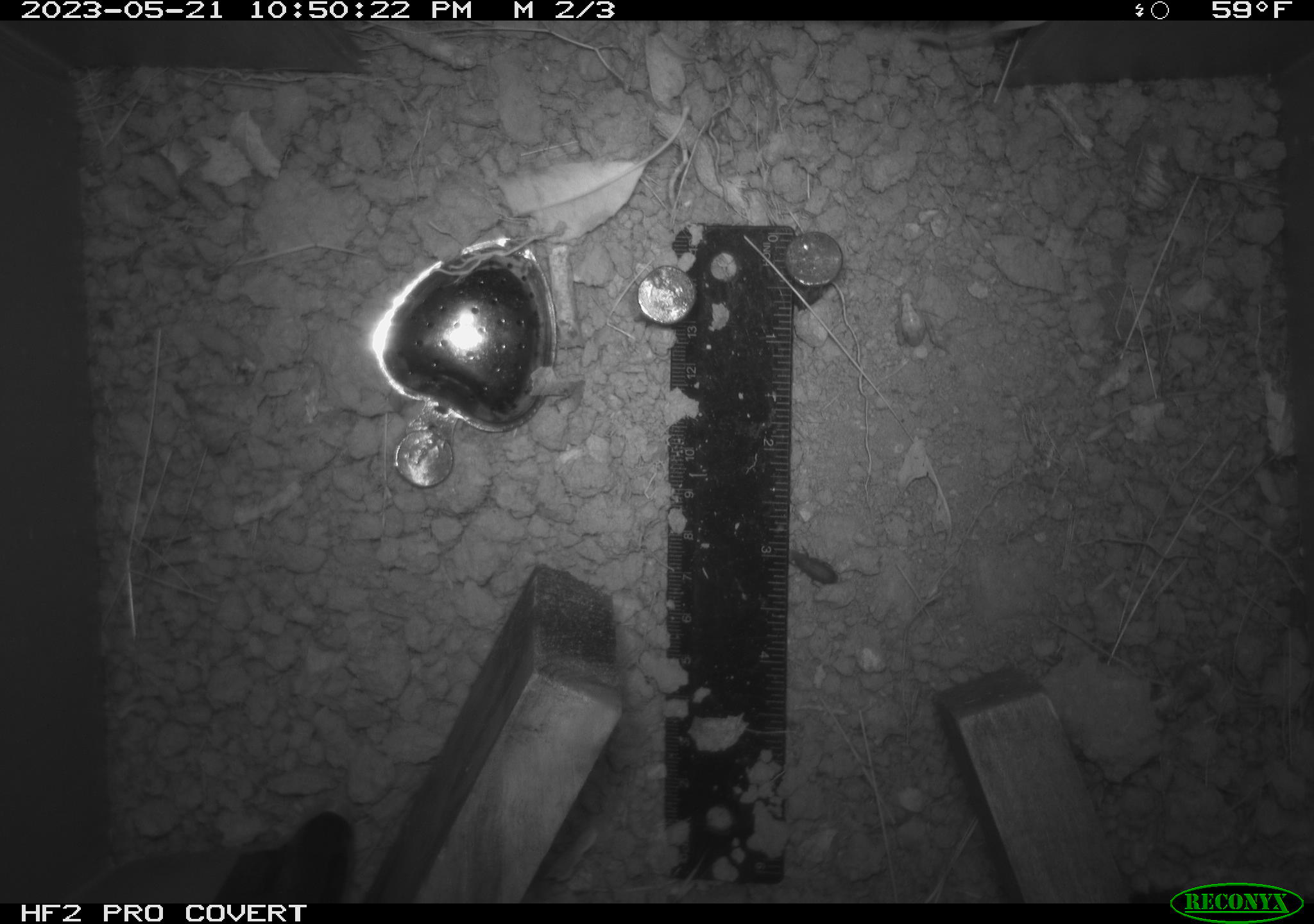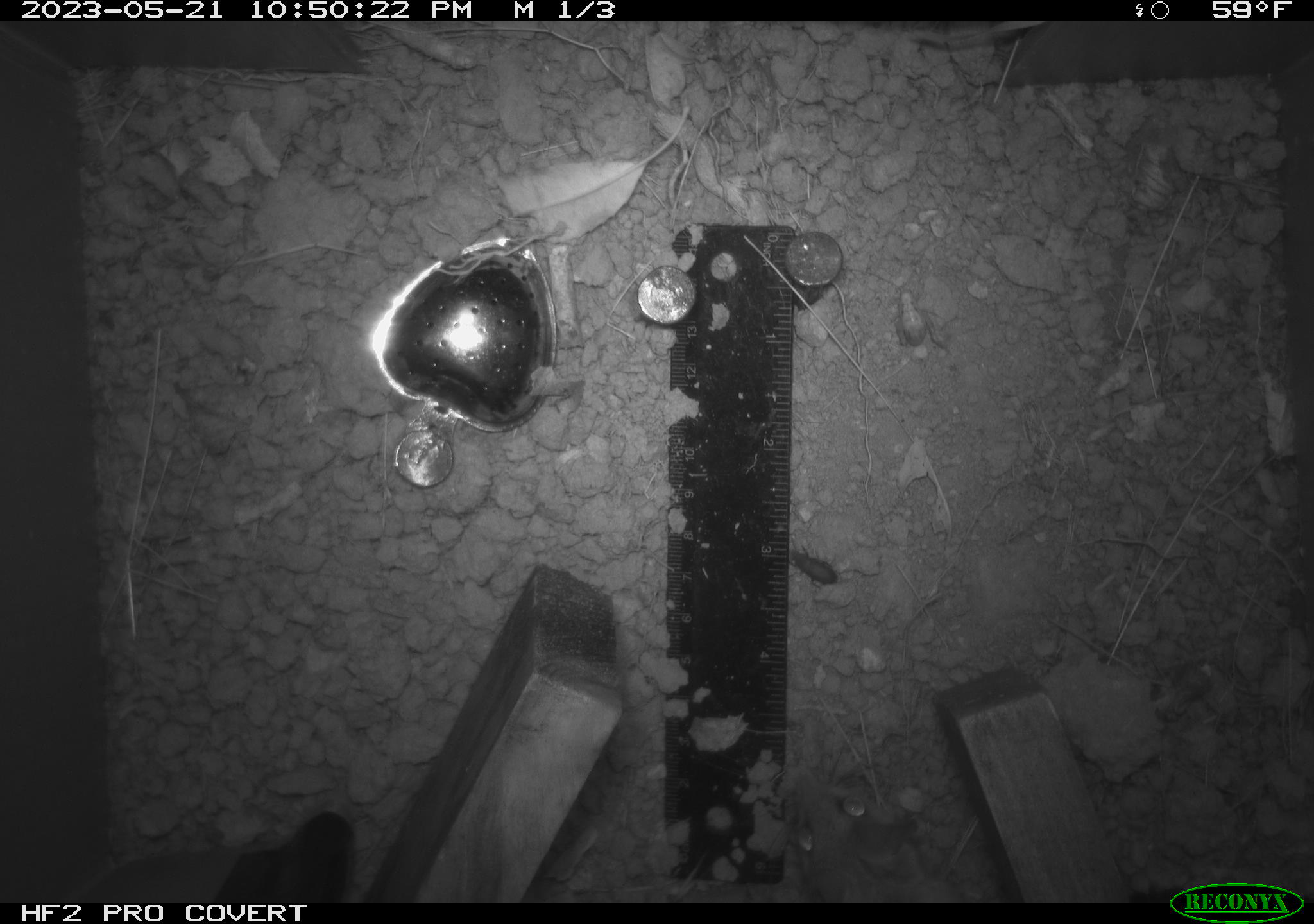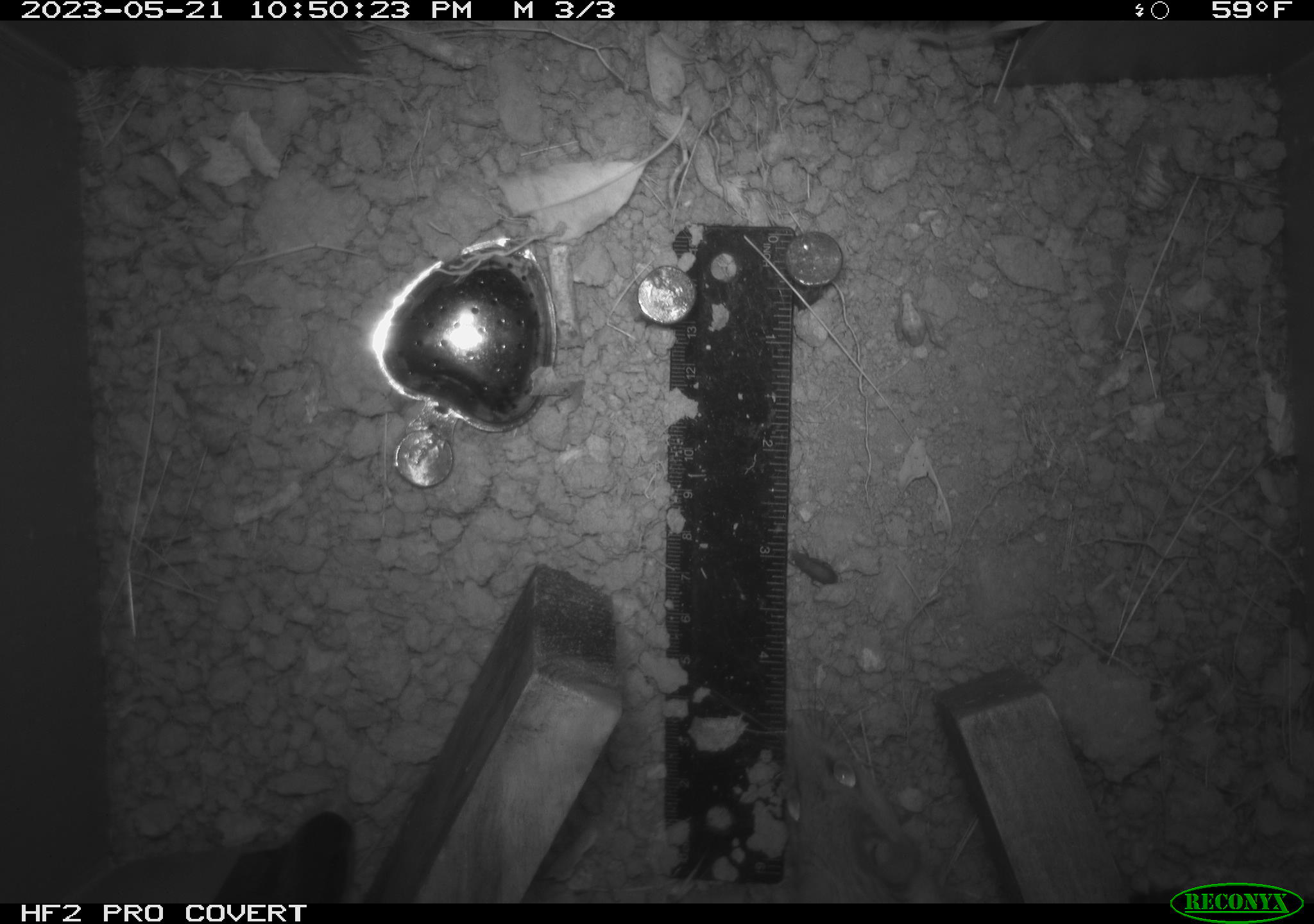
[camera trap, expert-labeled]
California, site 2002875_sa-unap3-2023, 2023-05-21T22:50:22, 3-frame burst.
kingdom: Animalia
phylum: Chordata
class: Mammalia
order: Rodentia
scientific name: Rodentia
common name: mouse species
Mouse species (Rodentia).